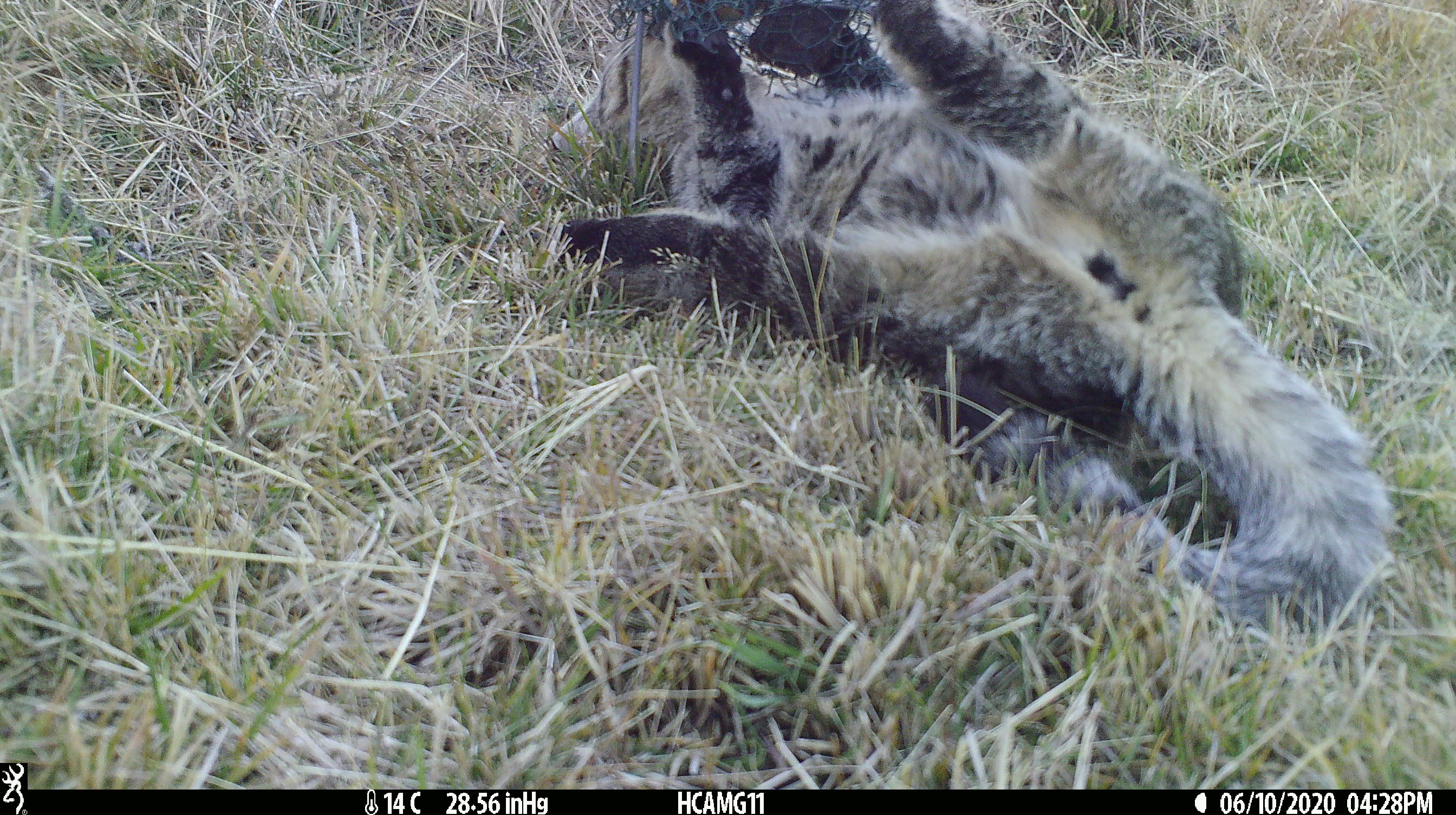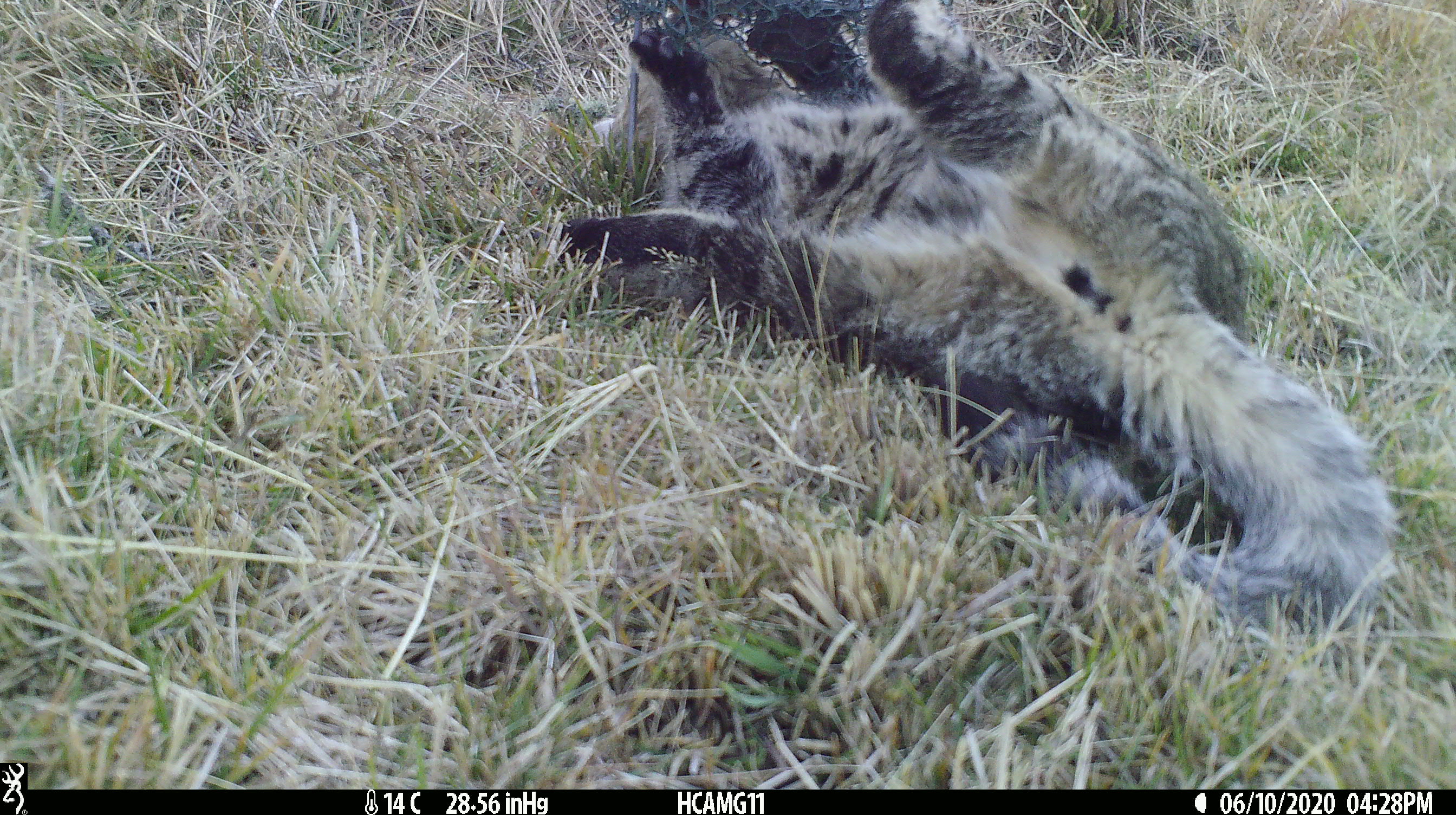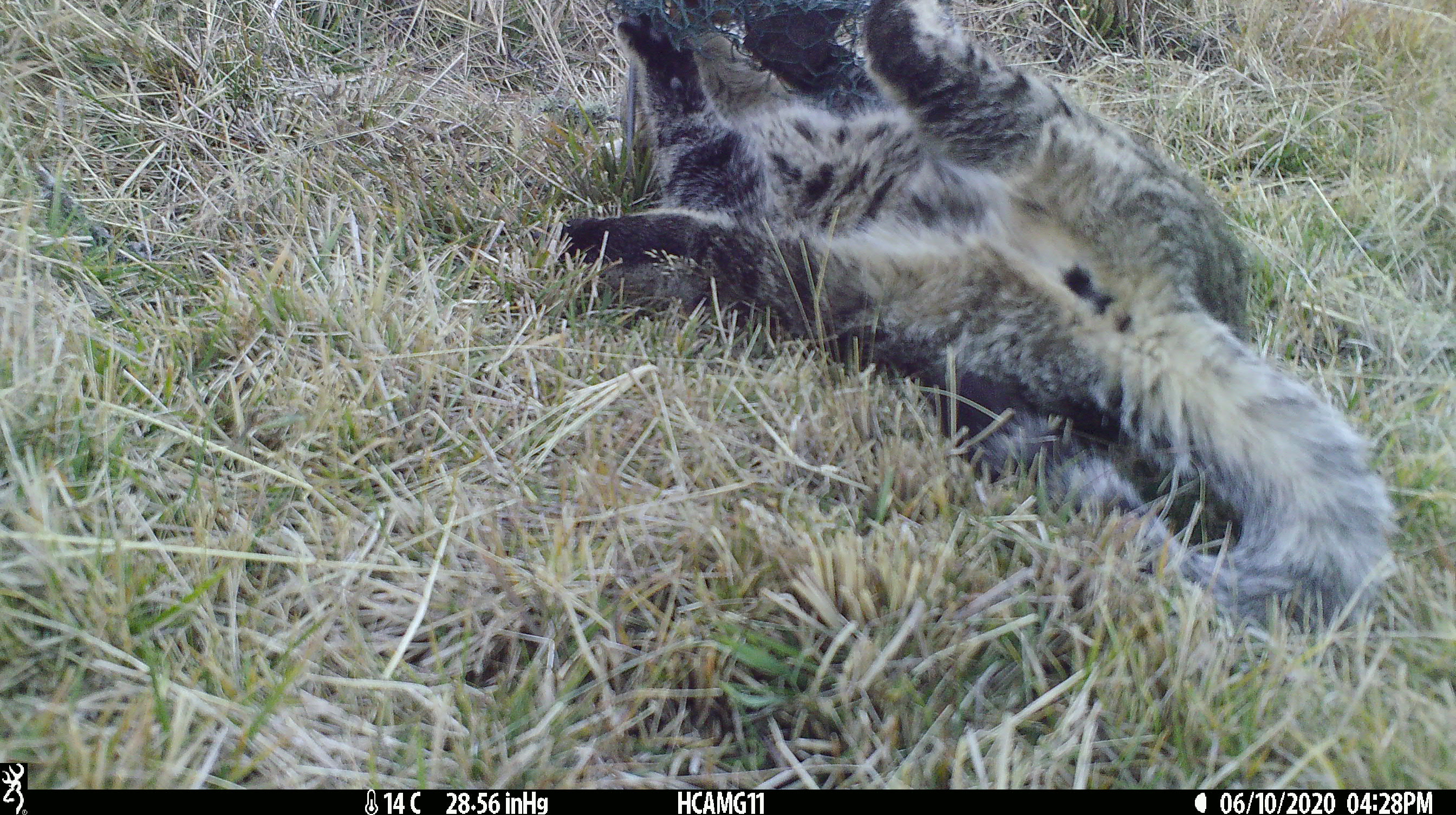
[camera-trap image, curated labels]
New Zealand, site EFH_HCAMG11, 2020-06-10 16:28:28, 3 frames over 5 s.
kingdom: Animalia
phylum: Chordata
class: Mammalia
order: Carnivora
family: Felidae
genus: Felis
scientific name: Felis catus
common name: domestic cat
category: cat